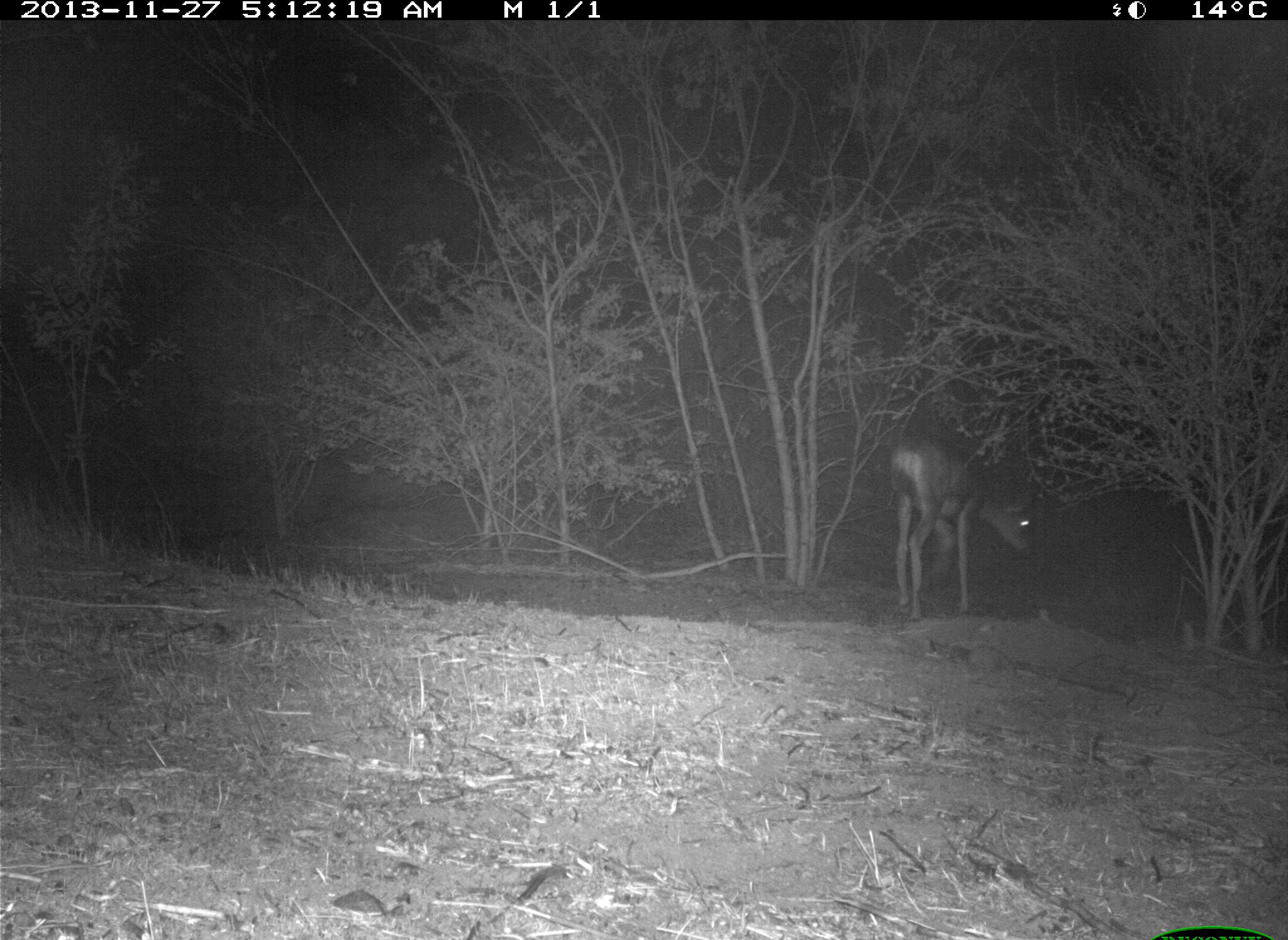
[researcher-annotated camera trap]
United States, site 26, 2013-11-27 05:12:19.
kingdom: Animalia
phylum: Chordata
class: Mammalia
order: Artiodactyla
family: Cervidae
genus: Odocoileus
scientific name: Odocoileus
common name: deer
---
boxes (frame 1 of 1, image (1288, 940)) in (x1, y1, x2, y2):
deer: (889, 432, 1038, 623)